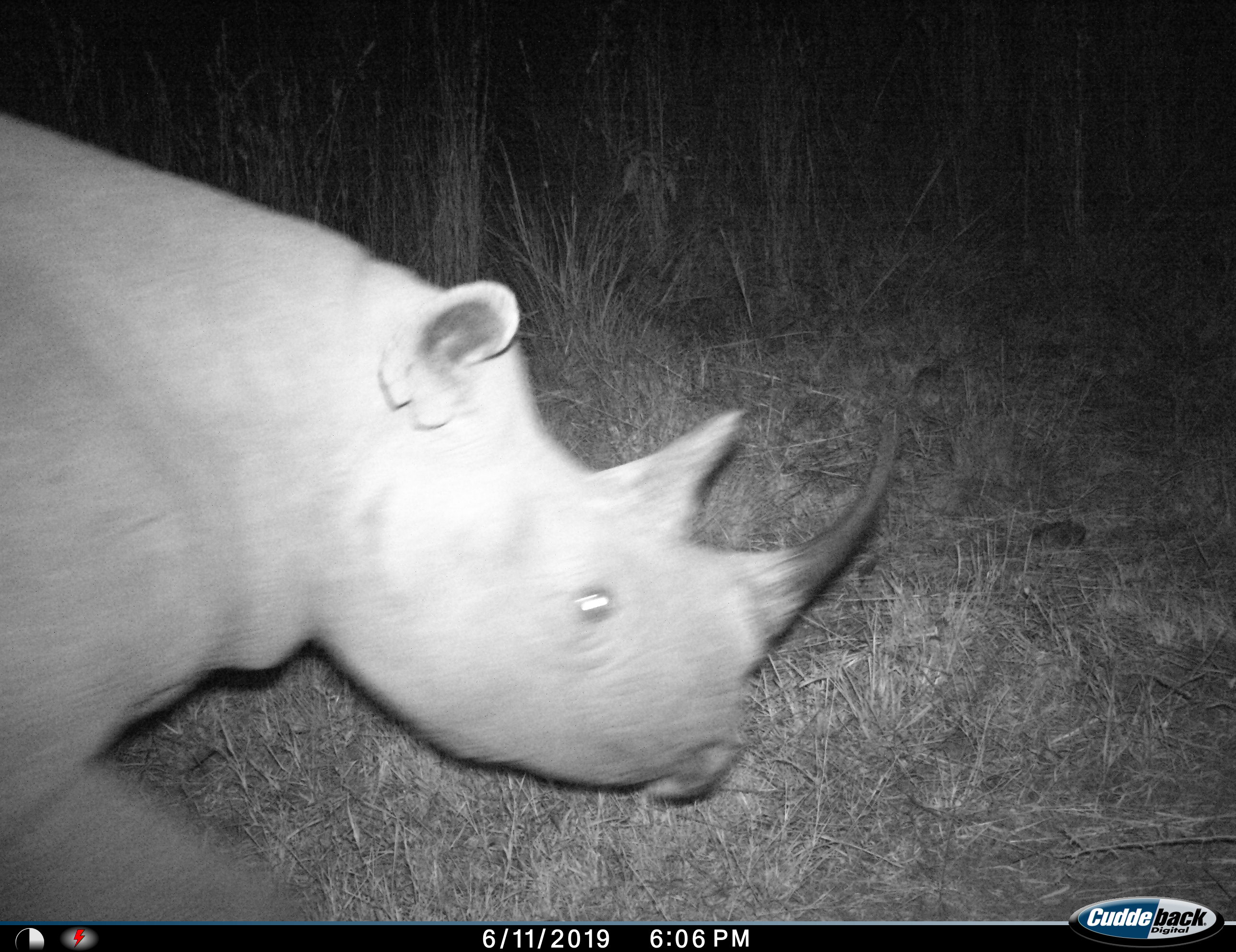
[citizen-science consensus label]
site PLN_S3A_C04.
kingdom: Animalia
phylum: Chordata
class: Mammalia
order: Perissodactyla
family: Rhinocerotidae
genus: Diceros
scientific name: Diceros bicornis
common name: black rhinoceros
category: rhinocerosblack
Rhinocerosblack (black rhinoceros) (Diceros bicornis), count 1. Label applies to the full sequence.